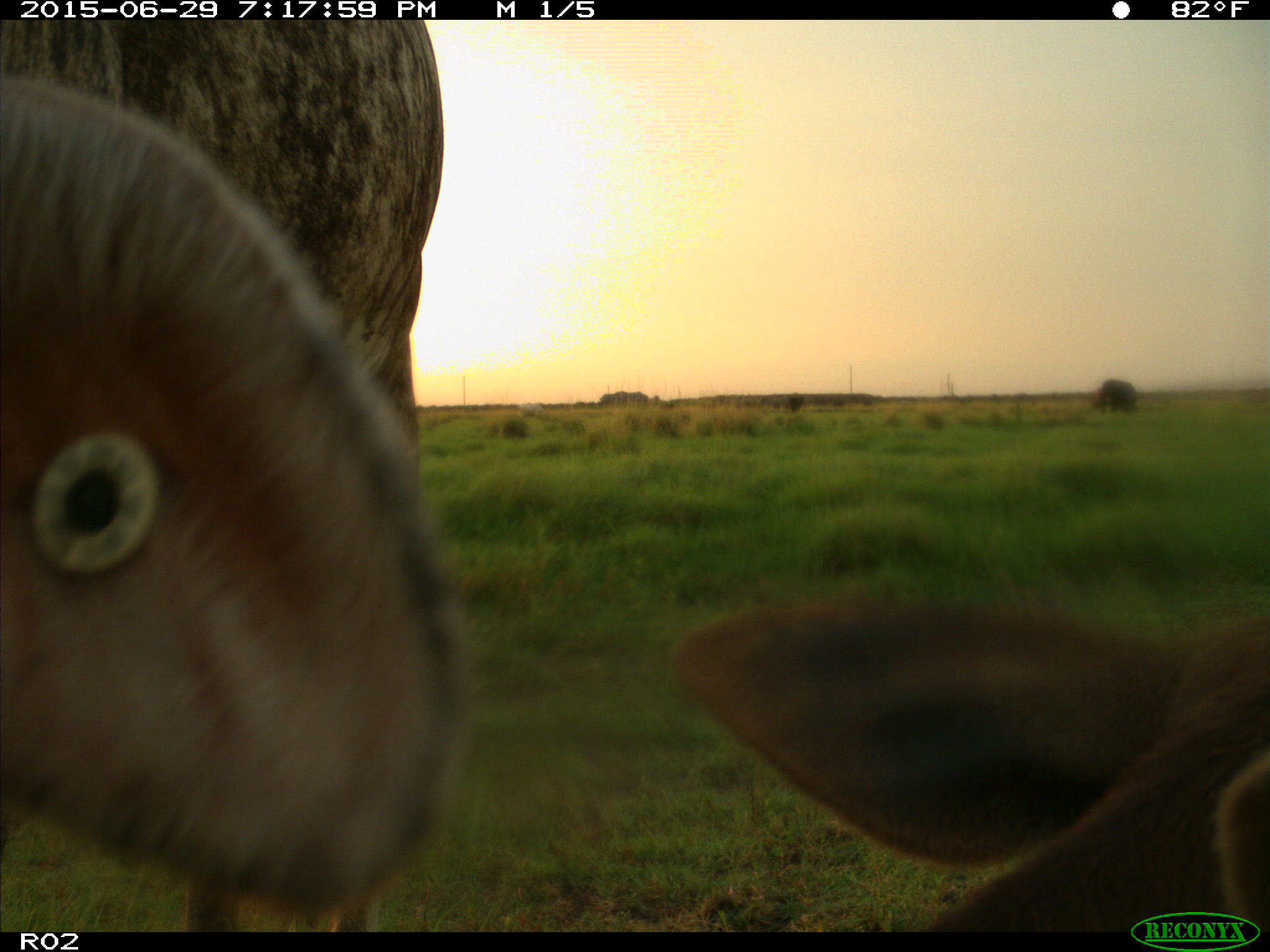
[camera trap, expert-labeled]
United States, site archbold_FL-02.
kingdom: Animalia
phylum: Chordata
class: Mammalia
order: Artiodactyla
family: Bovidae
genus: Bos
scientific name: Bos taurus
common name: domestic cow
Bos taurus (domestic cow).